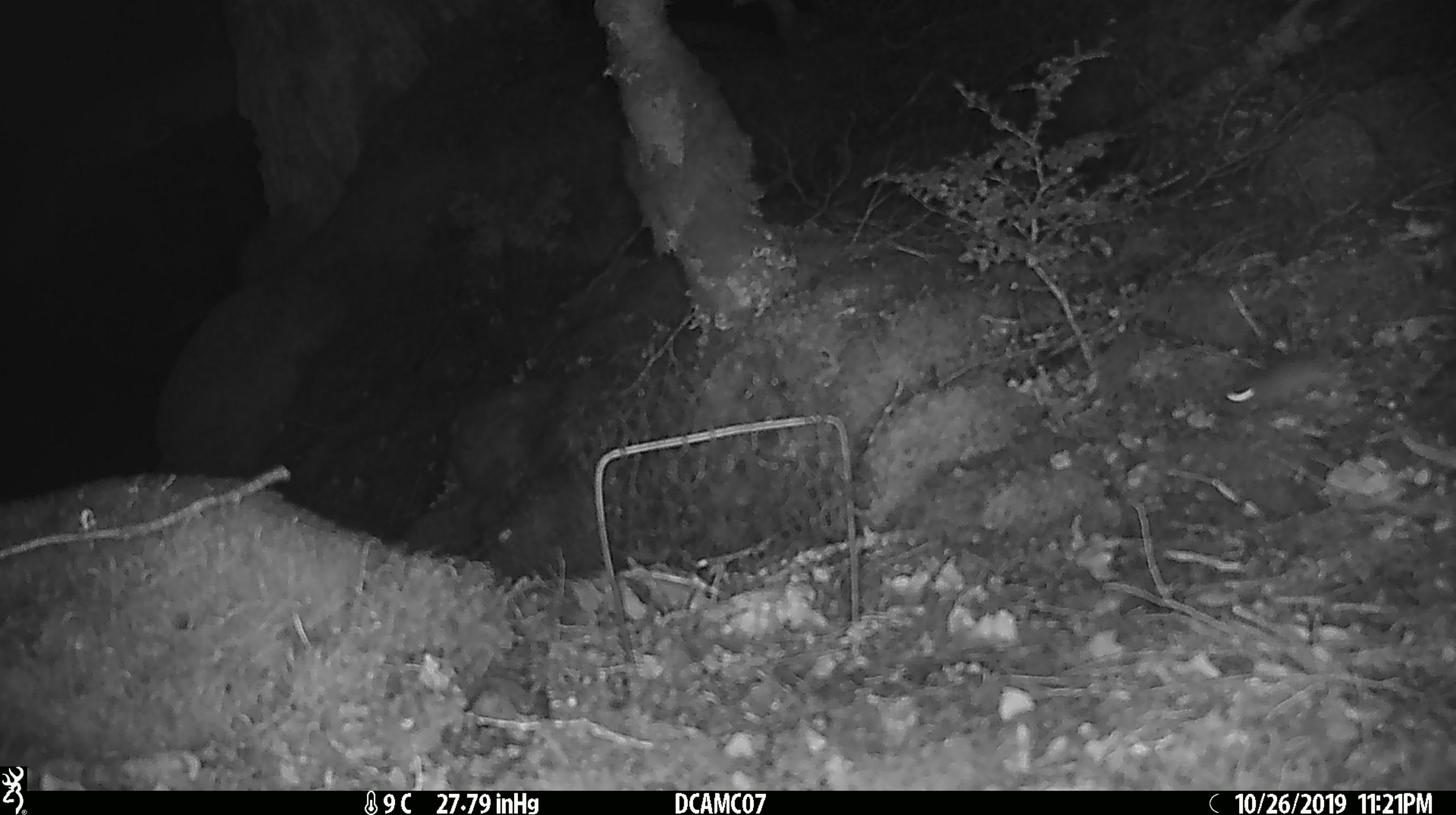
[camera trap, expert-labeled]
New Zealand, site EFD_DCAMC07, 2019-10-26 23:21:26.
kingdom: Animalia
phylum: Chordata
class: Mammalia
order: Rodentia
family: Muridae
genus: Mus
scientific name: Mus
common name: mouse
Mouse (Mus).